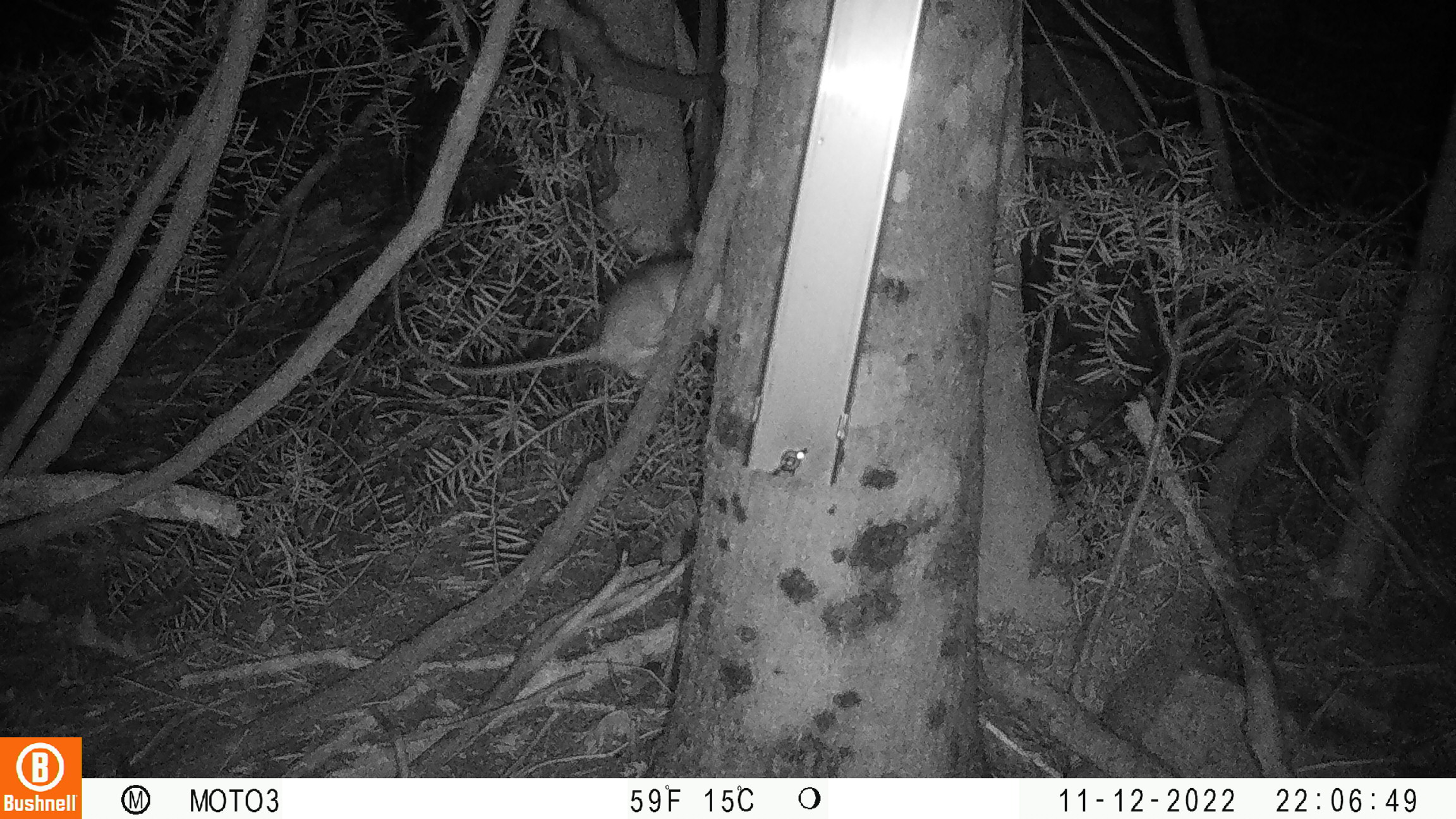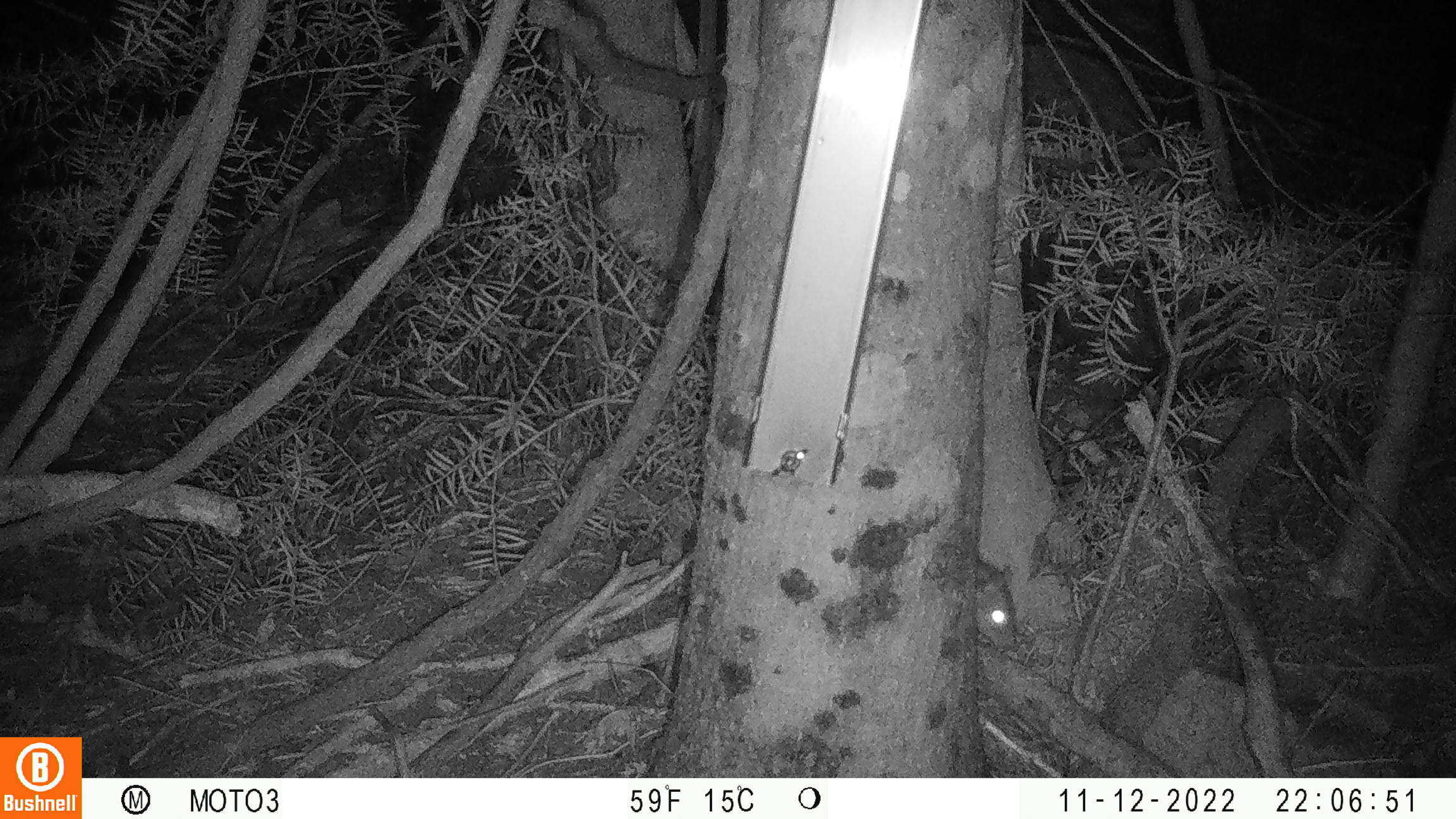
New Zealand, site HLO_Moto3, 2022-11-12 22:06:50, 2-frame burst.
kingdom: Animalia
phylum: Chordata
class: Mammalia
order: Rodentia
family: Muridae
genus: Rattus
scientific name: Rattus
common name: rat